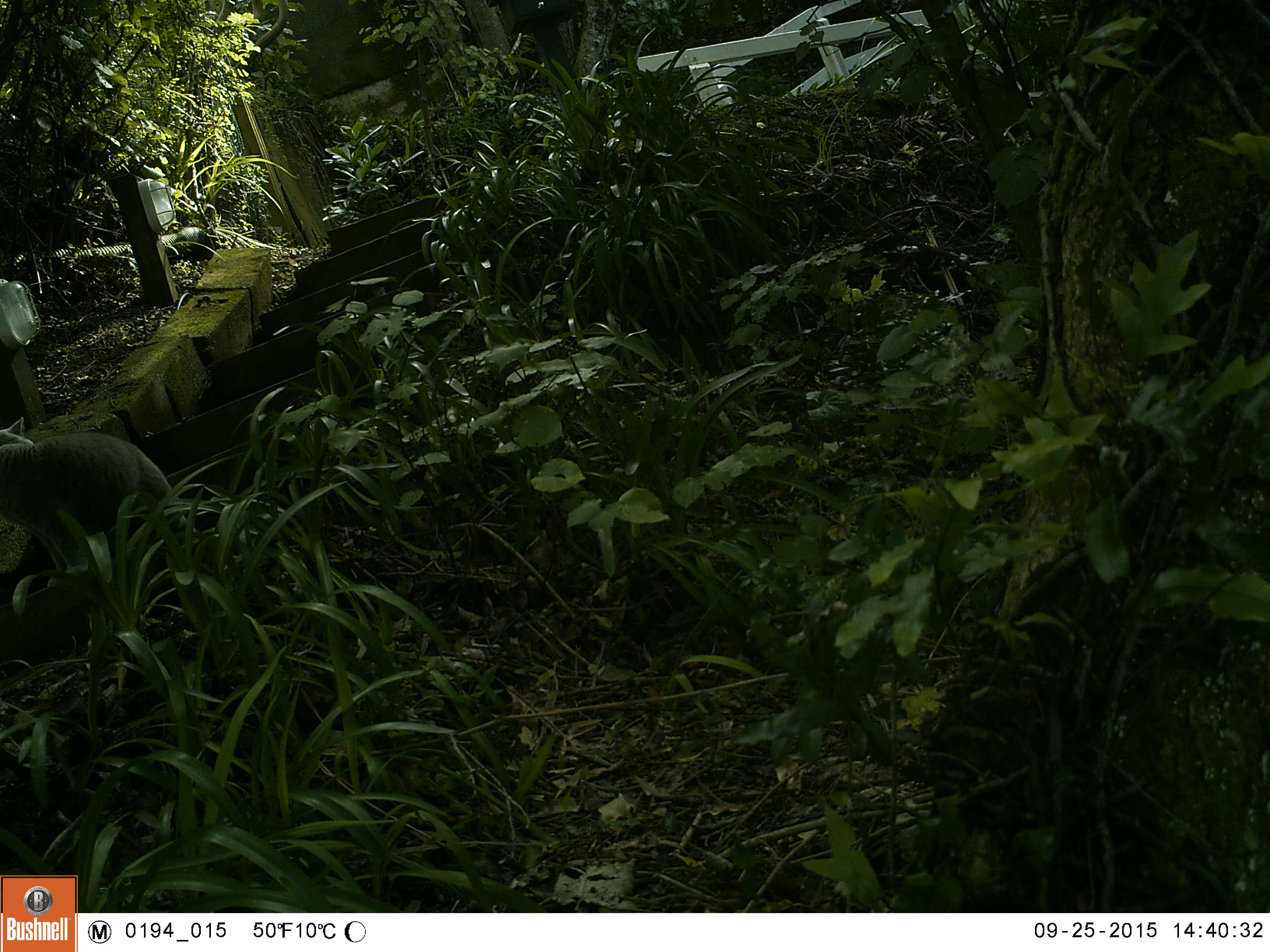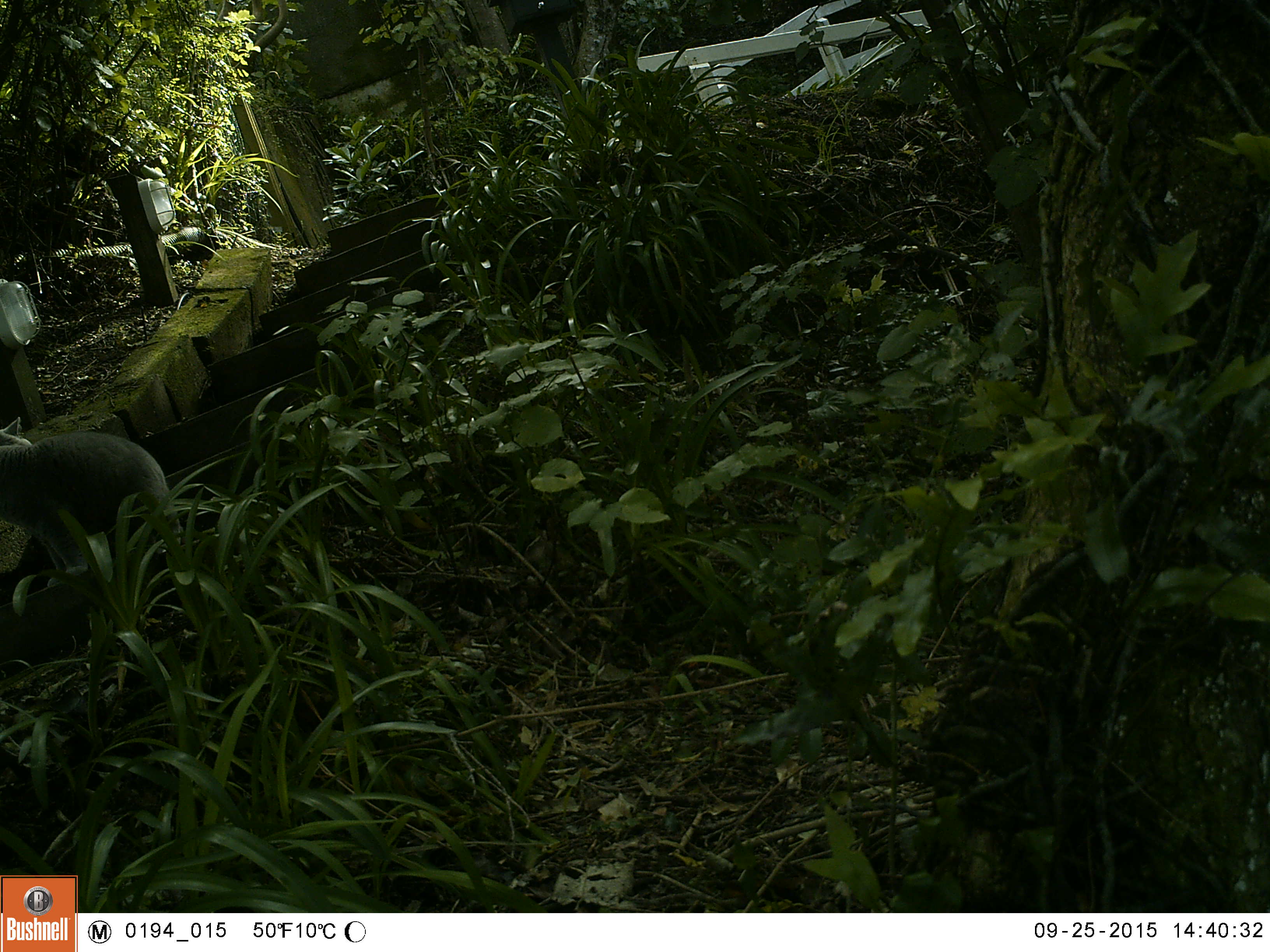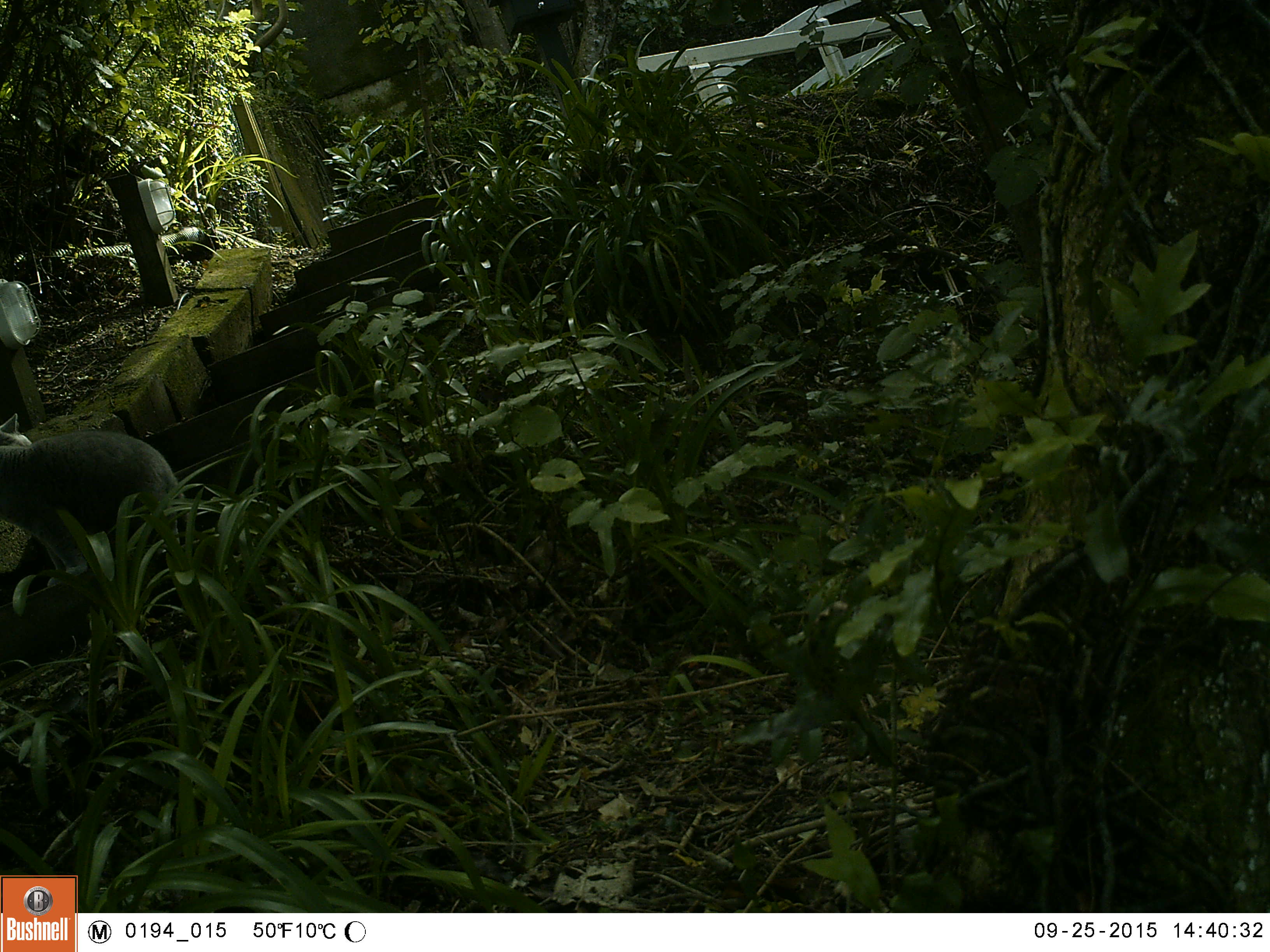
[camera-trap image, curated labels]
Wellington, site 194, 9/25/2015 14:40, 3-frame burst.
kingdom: Animalia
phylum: Chordata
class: Mammalia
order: Carnivora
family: Felidae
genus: Felis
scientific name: Felis catus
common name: cat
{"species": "cat (Felis catus)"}